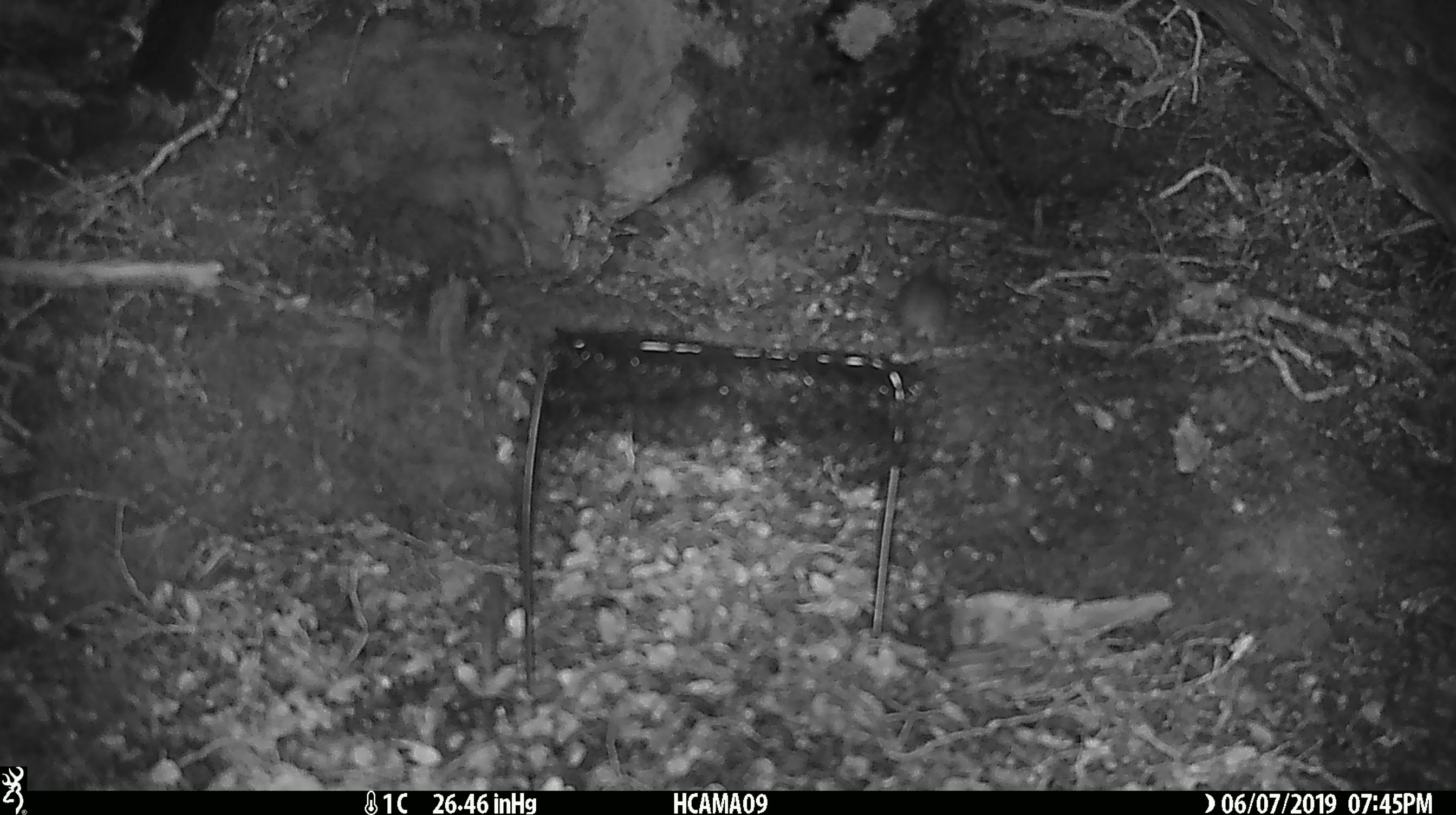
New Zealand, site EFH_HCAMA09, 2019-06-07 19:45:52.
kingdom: Animalia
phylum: Chordata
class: Mammalia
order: Rodentia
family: Muridae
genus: Rattus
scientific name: Rattus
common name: rat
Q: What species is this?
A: Rat (Rattus).